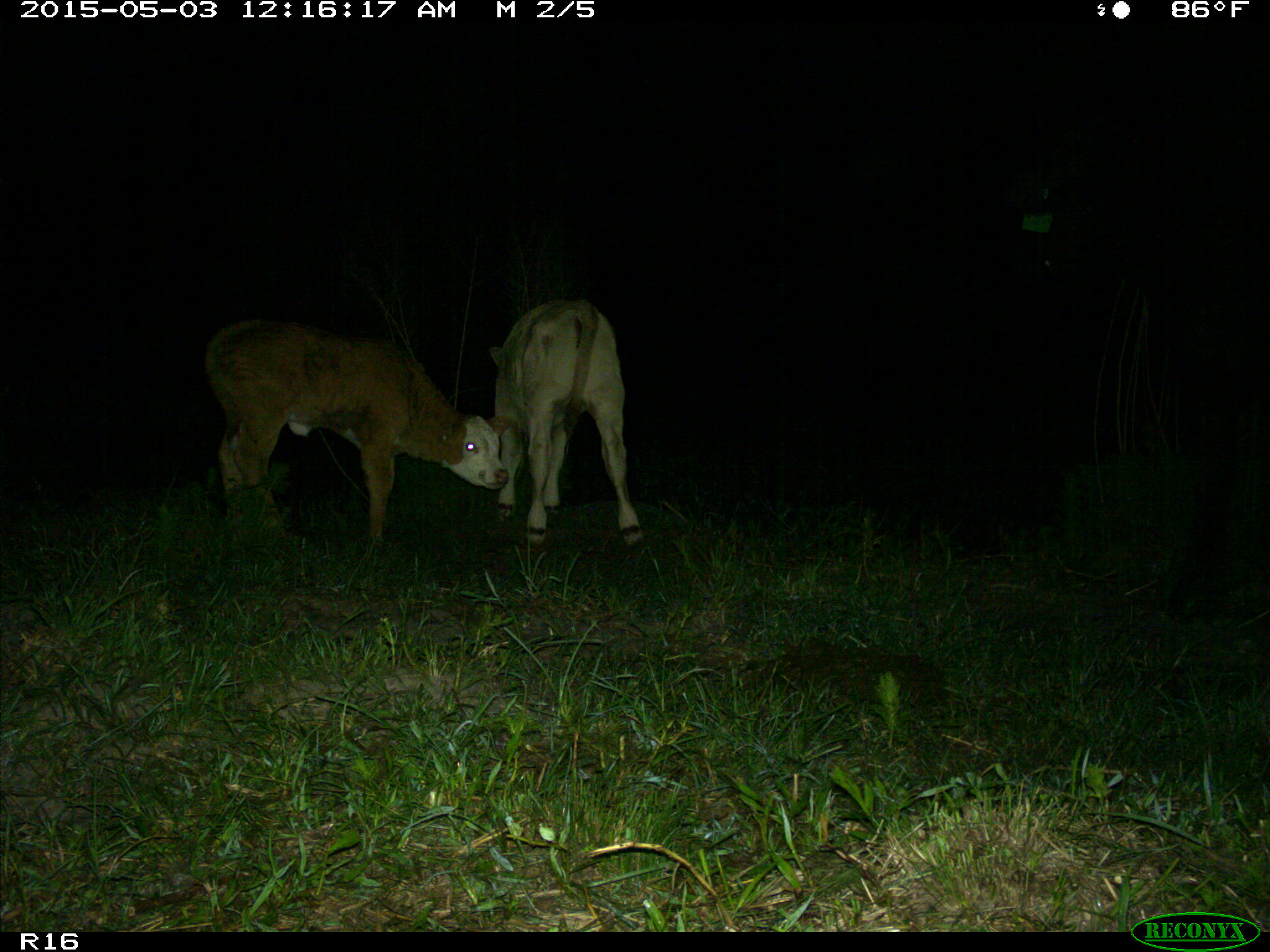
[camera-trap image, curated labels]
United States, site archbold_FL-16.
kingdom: Animalia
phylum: Chordata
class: Mammalia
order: Artiodactyla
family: Bovidae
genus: Bos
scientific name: Bos taurus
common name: domestic cow